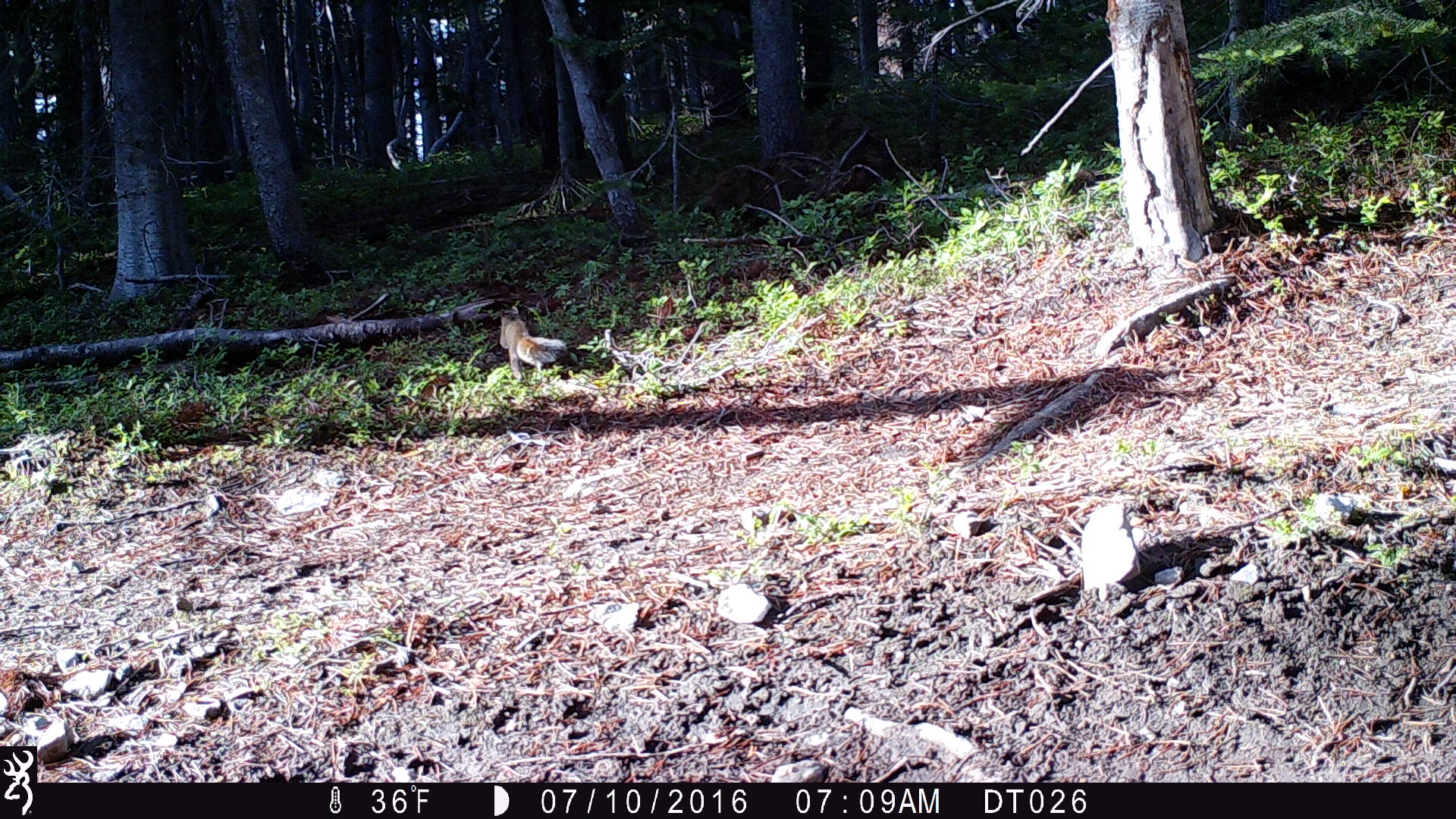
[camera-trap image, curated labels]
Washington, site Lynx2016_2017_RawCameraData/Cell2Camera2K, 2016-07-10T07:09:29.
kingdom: Animalia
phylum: Chordata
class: Mammalia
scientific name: Mammalia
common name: small mammal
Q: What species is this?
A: Small mammal (Mammalia).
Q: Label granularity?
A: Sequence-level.